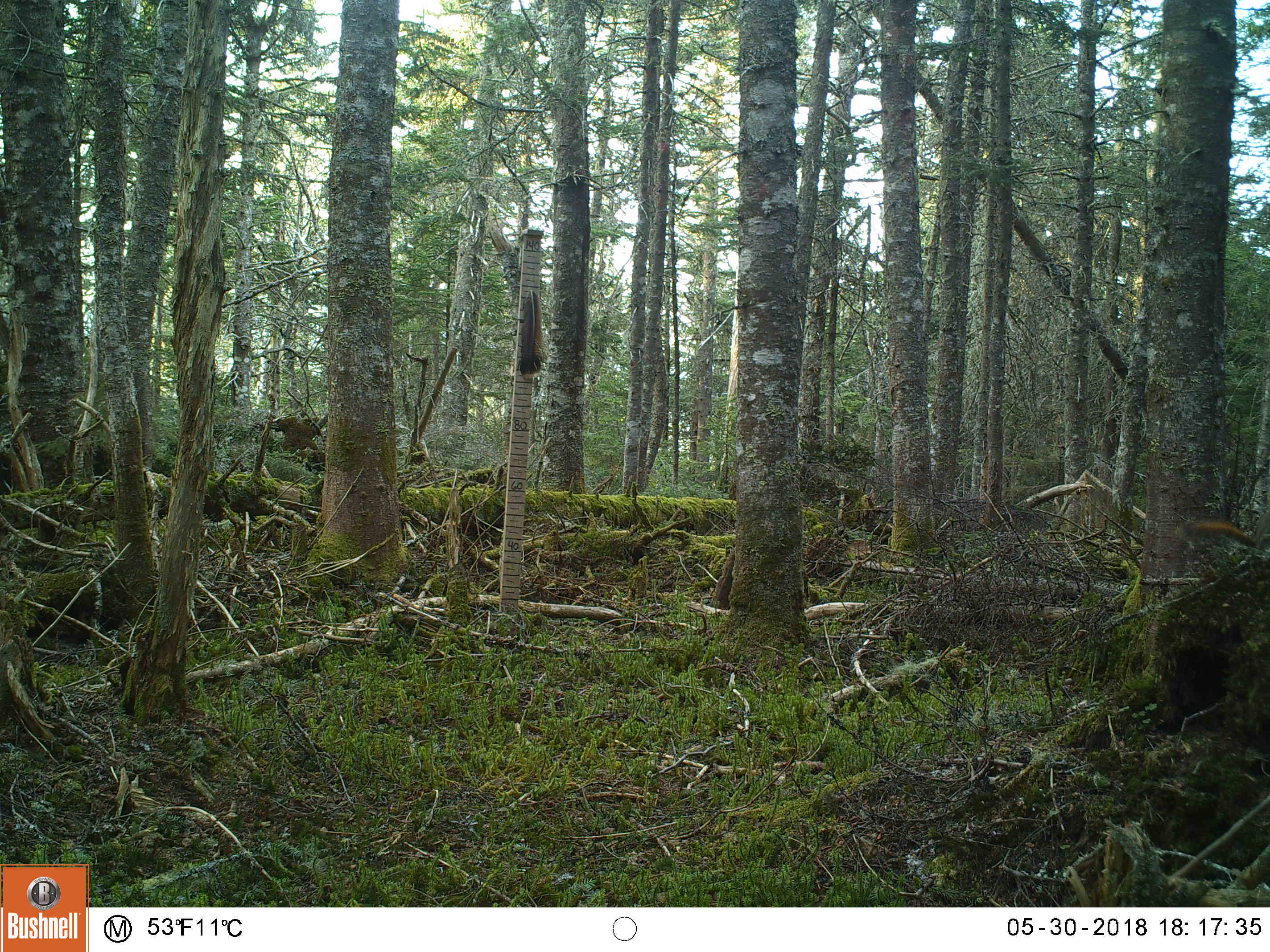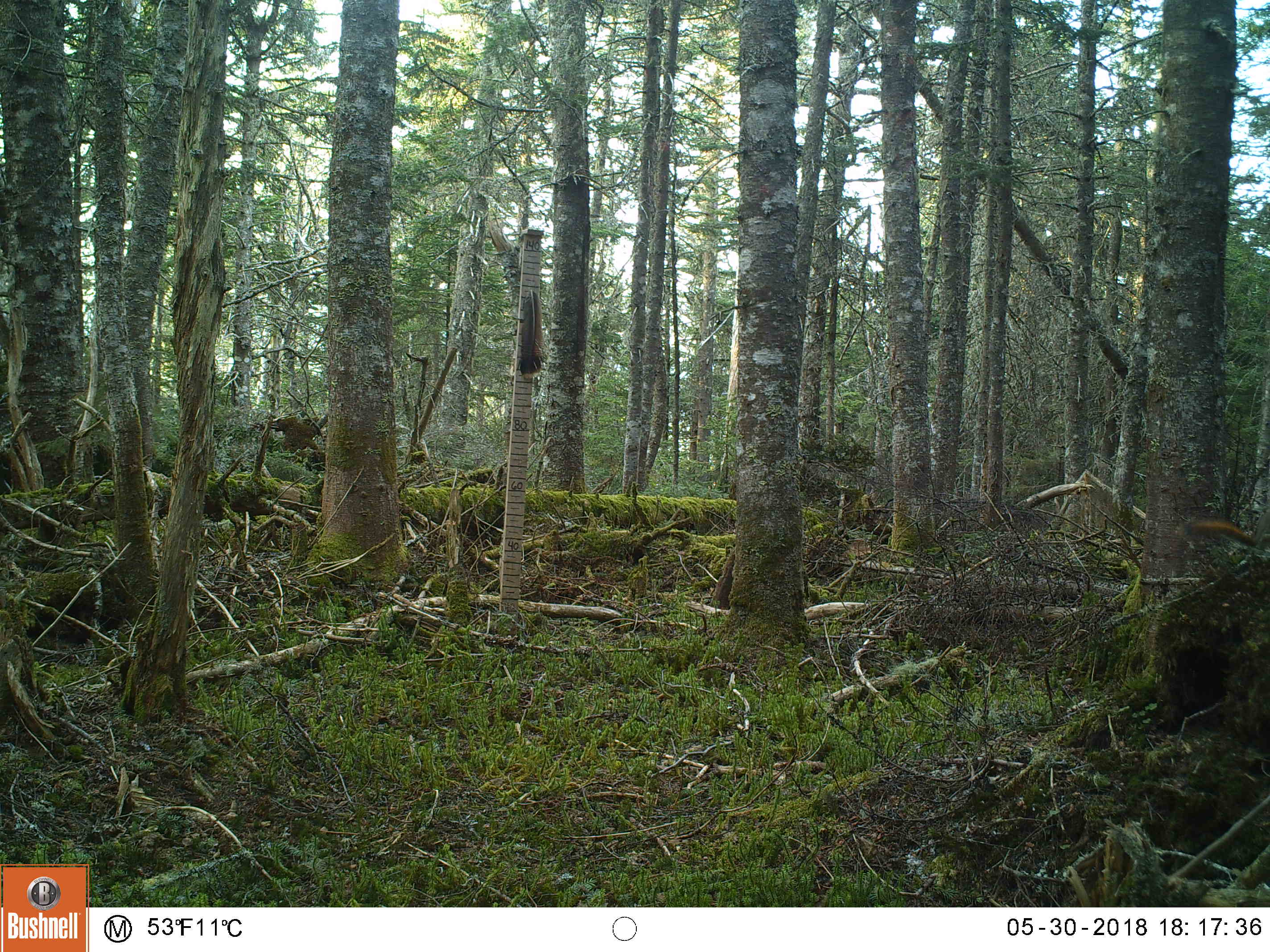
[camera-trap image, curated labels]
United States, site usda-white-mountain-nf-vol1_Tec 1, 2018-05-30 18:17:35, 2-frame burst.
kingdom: Animalia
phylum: Chordata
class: Mammalia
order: Rodentia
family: Sciuridae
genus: Tamiasciurus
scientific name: Tamiasciurus hudsonicus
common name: red squirrel